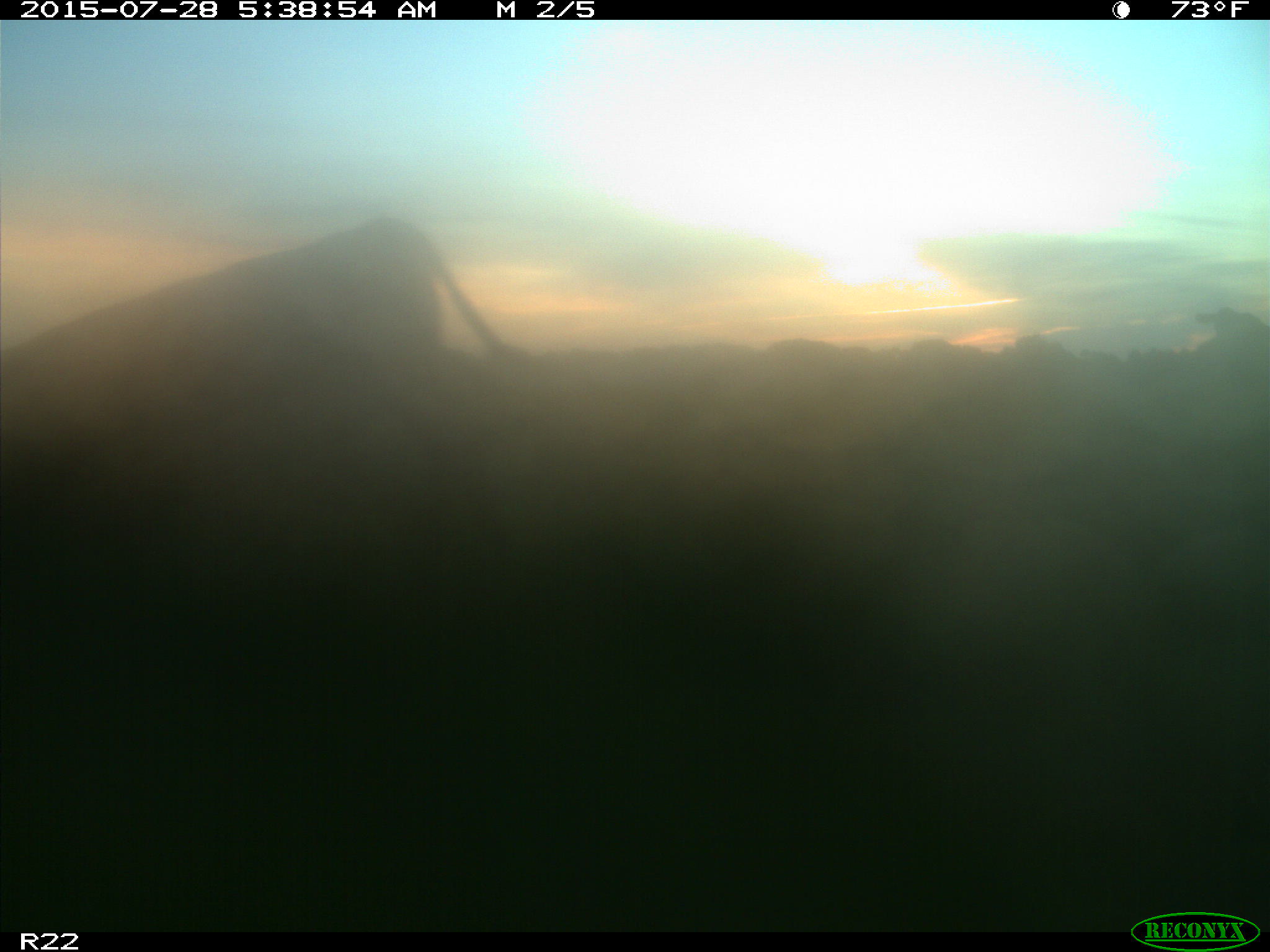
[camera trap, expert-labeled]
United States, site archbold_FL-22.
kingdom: Animalia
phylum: Chordata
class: Mammalia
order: Artiodactyla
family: Bovidae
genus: Bos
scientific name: Bos taurus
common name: domestic cow